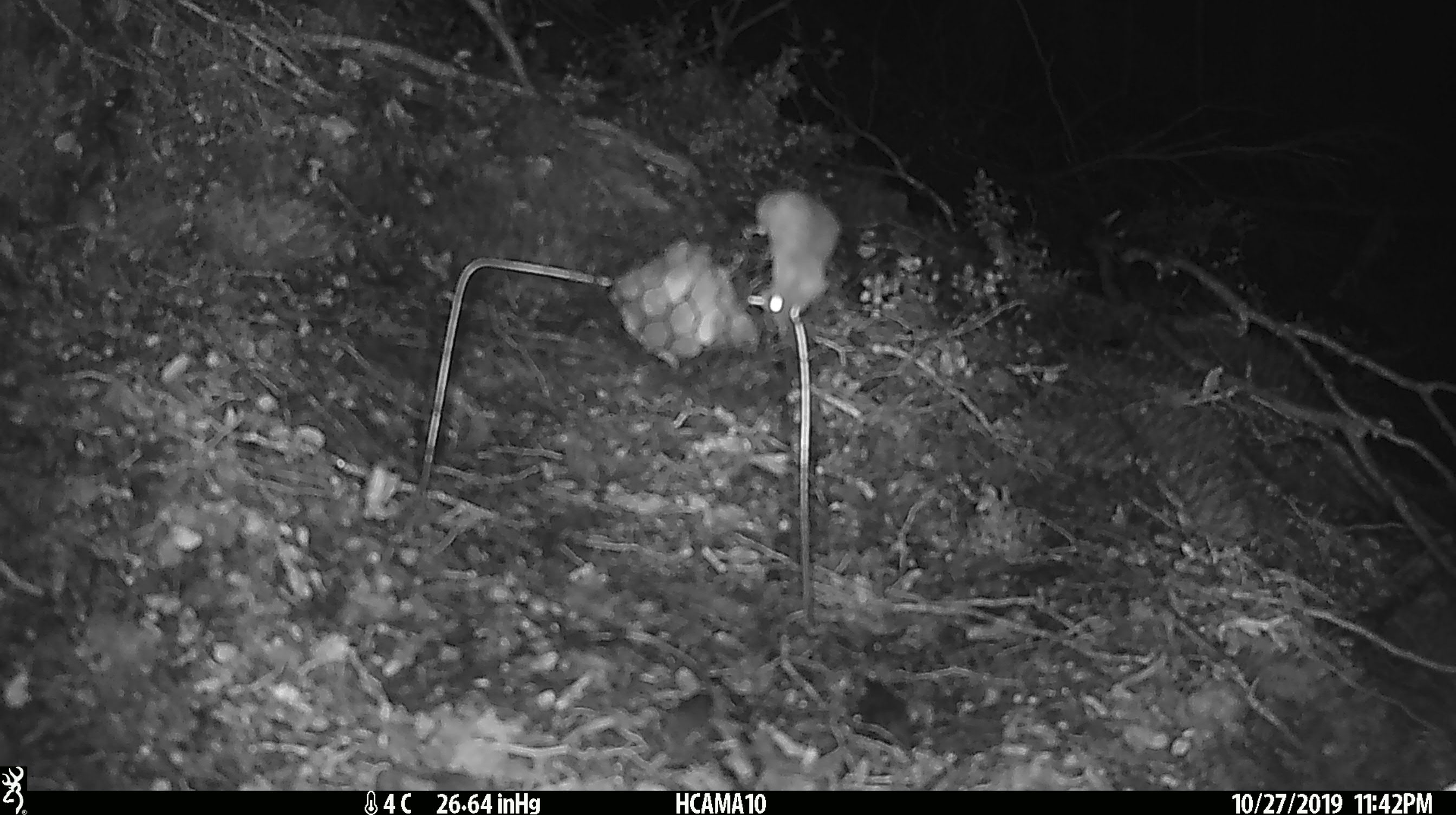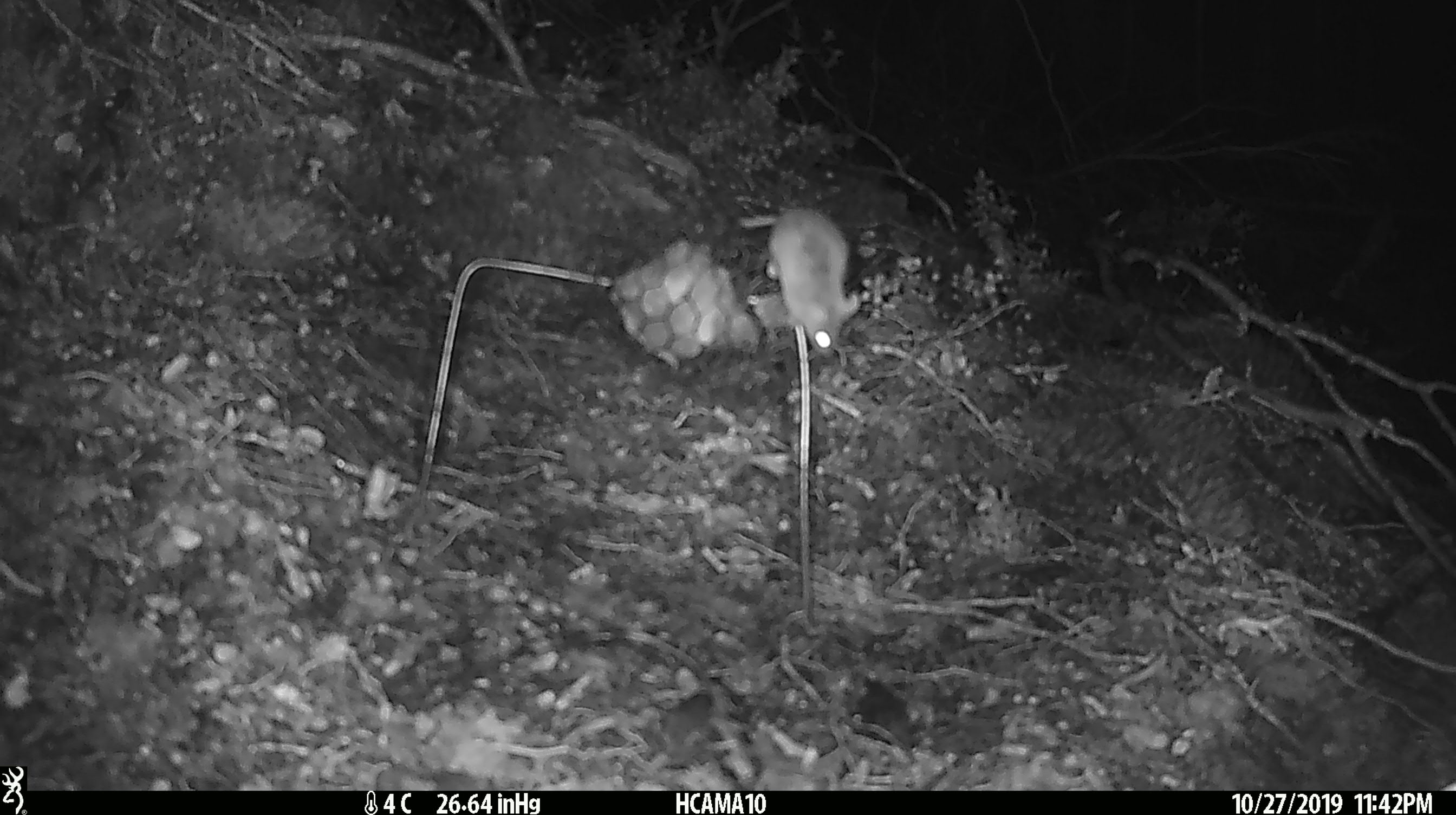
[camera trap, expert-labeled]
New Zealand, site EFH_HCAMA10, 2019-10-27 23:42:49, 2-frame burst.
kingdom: Animalia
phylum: Chordata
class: Mammalia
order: Rodentia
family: Muridae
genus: Mus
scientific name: Mus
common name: mouse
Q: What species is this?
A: Mouse (Mus).